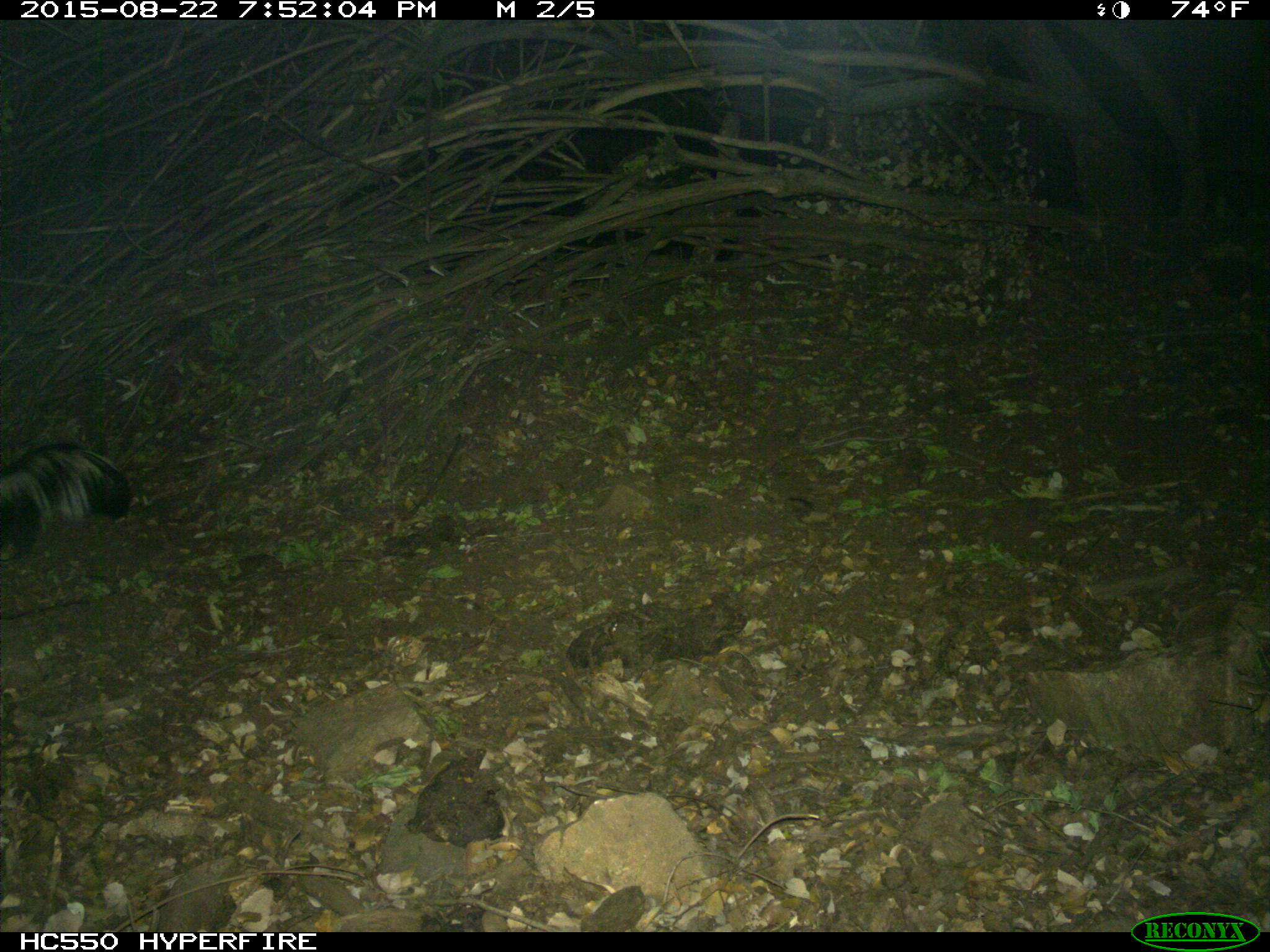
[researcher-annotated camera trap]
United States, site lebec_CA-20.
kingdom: Animalia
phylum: Chordata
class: Mammalia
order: Carnivora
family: Mephitidae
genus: Mephitis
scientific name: Mephitis mephitis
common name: striped skunk